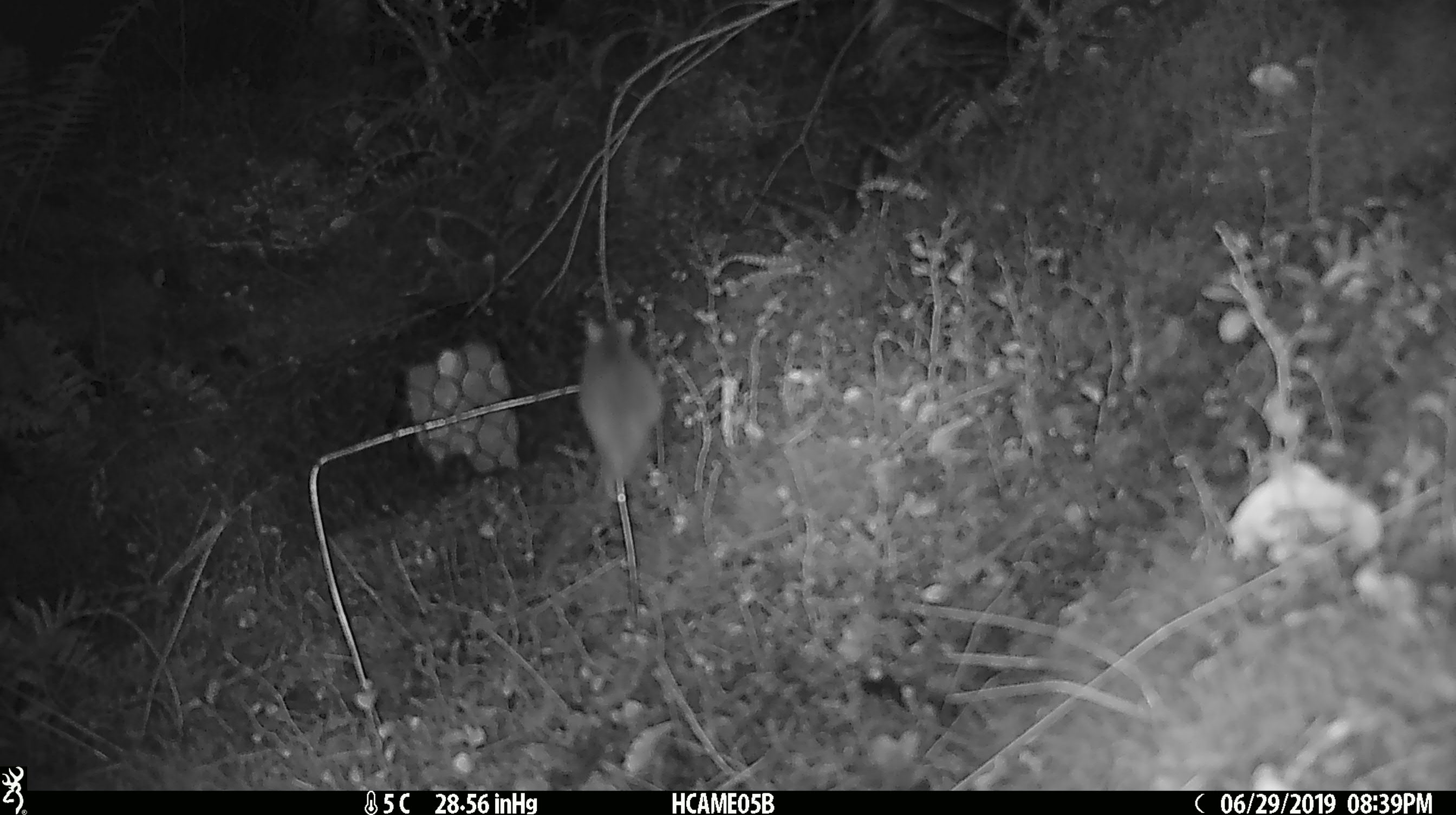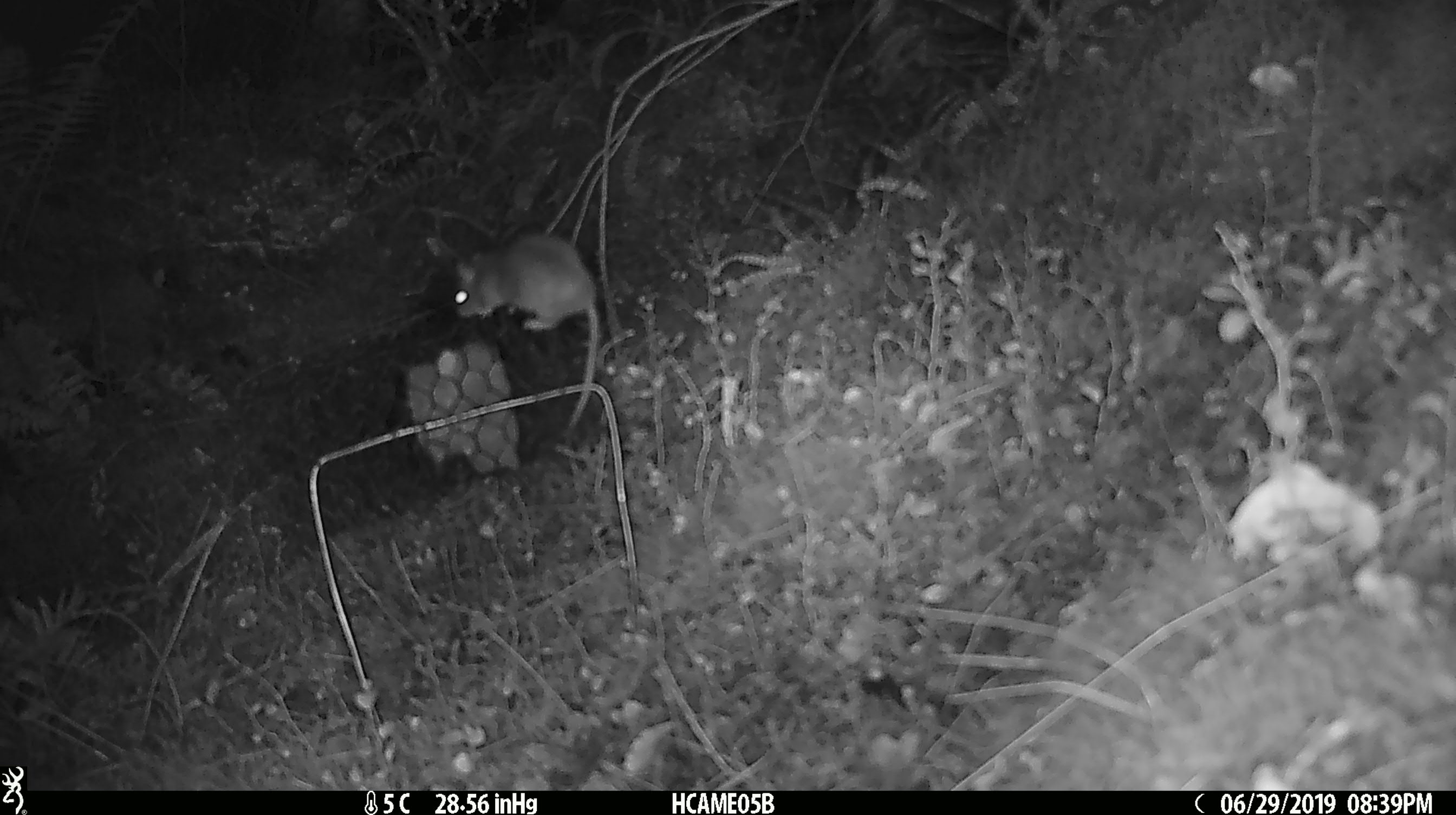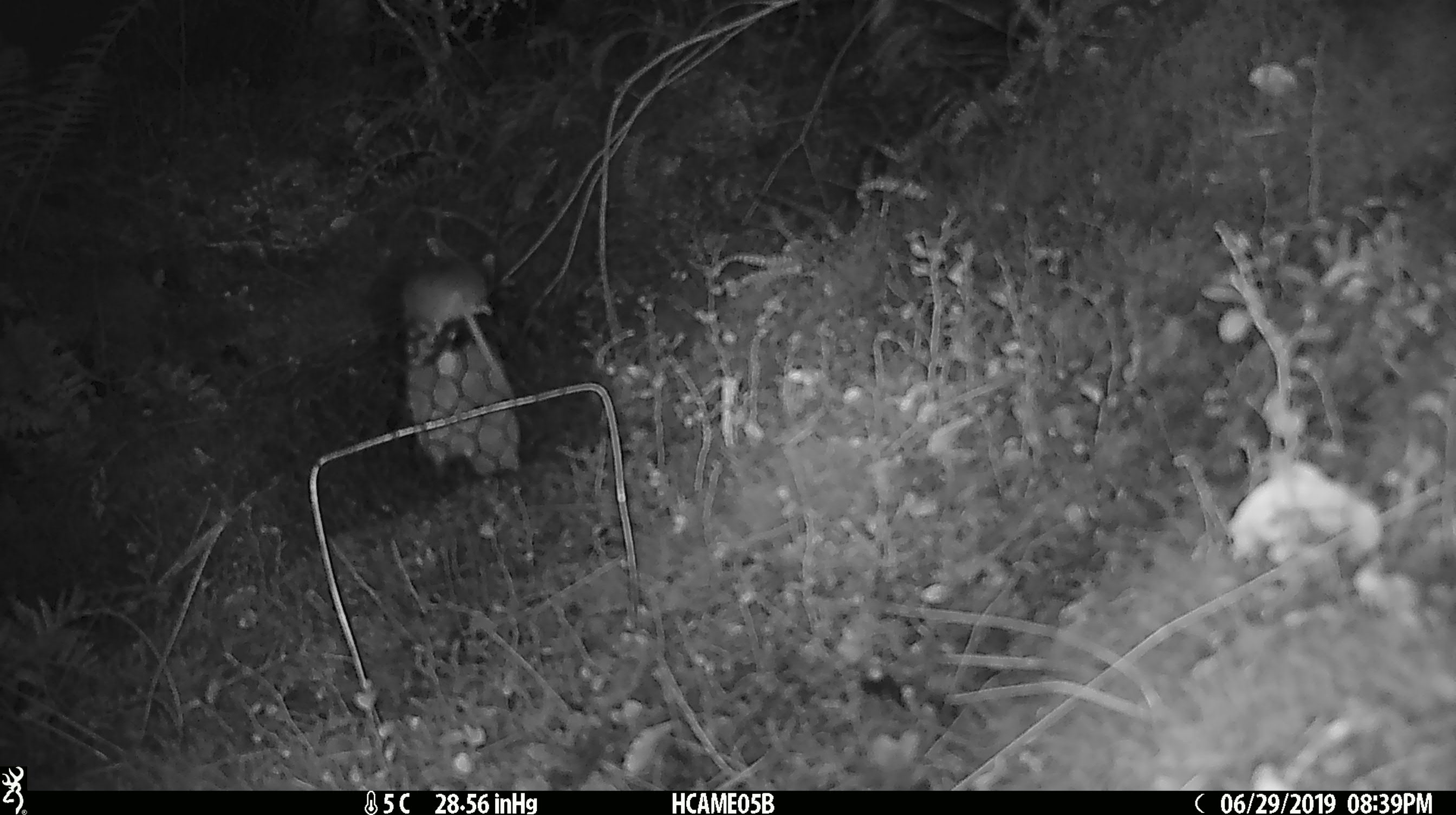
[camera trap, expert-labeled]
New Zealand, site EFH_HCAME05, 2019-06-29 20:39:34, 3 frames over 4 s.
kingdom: Animalia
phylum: Chordata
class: Mammalia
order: Rodentia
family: Muridae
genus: Mus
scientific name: Mus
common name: mouse